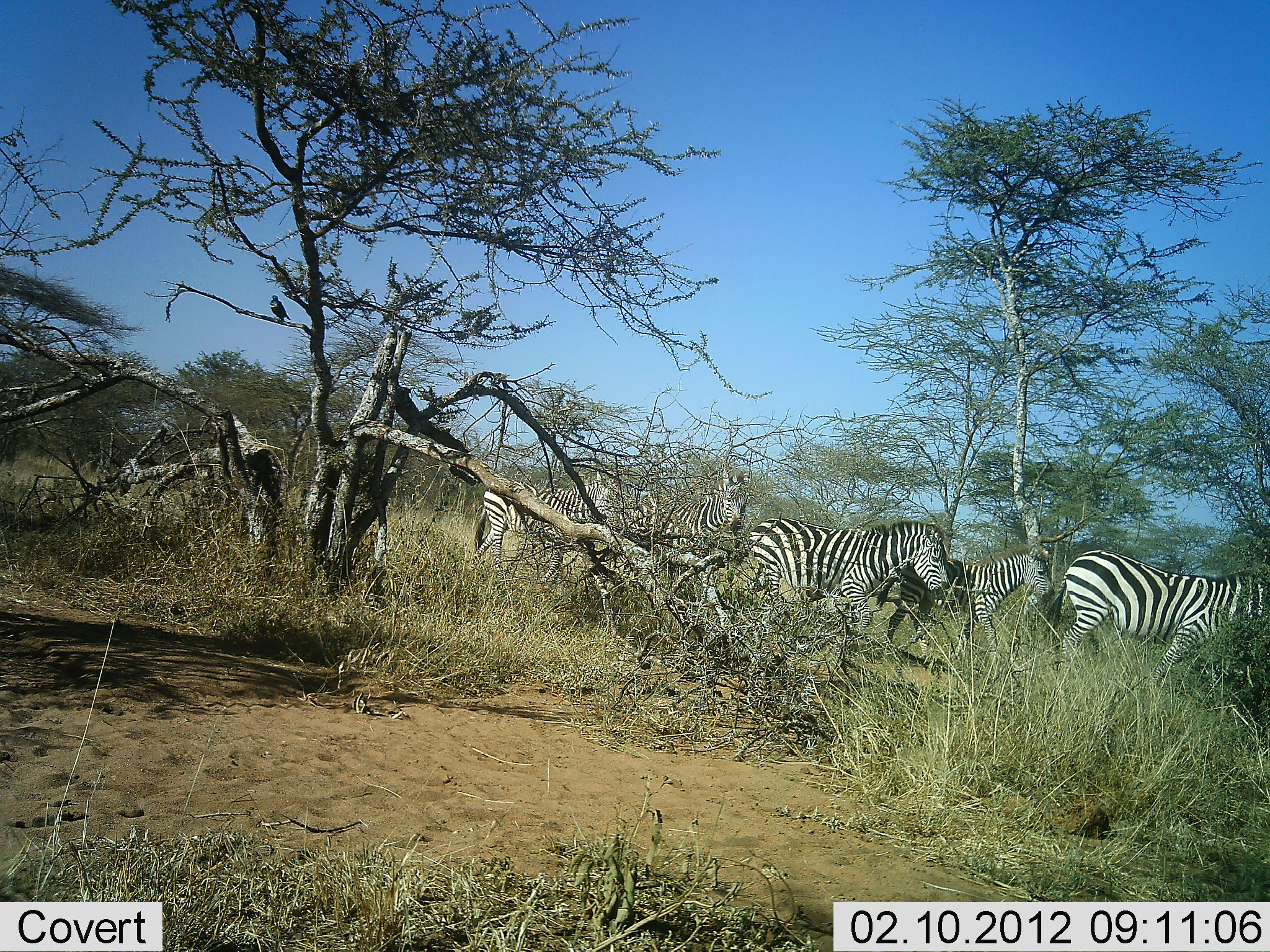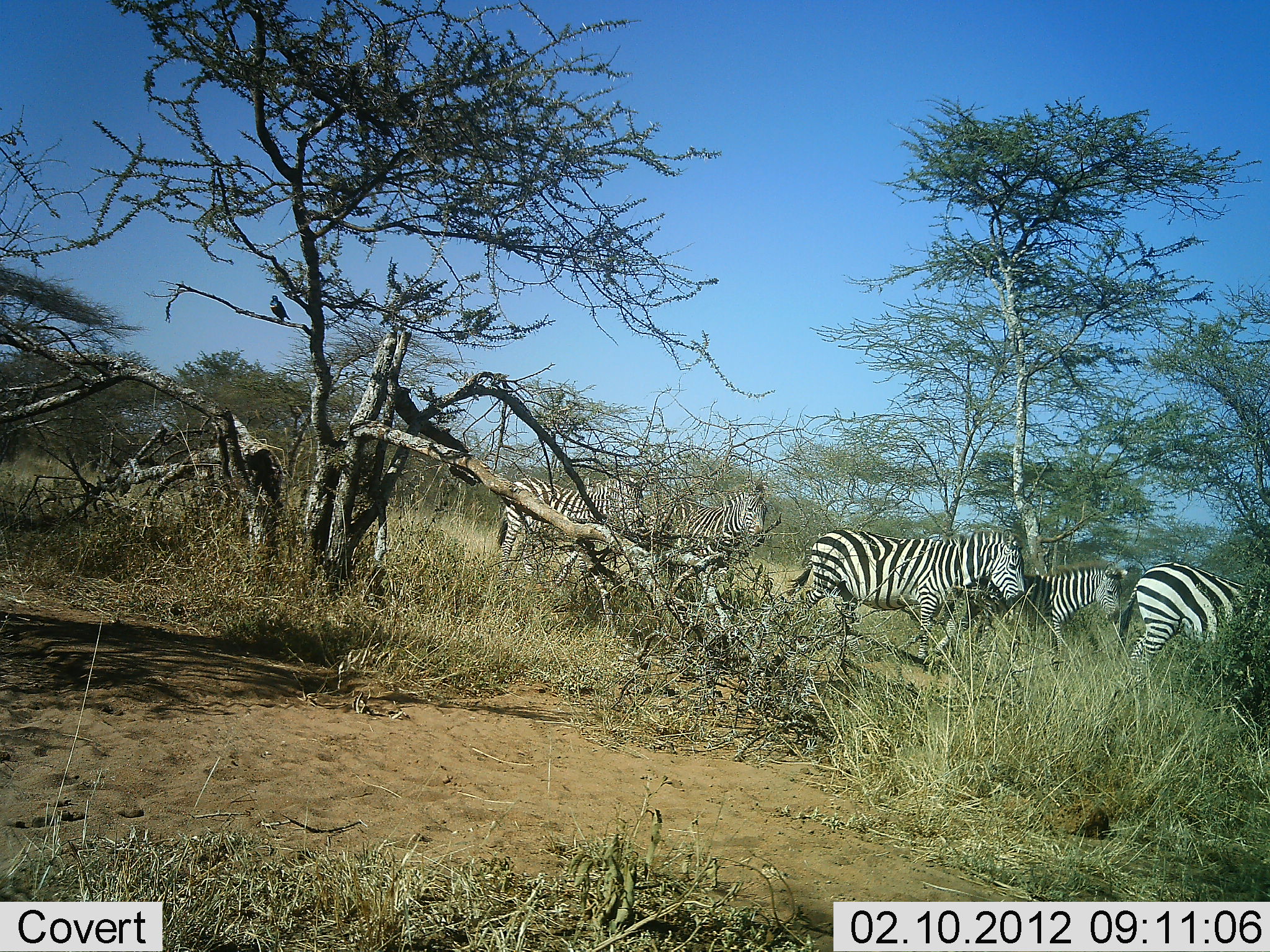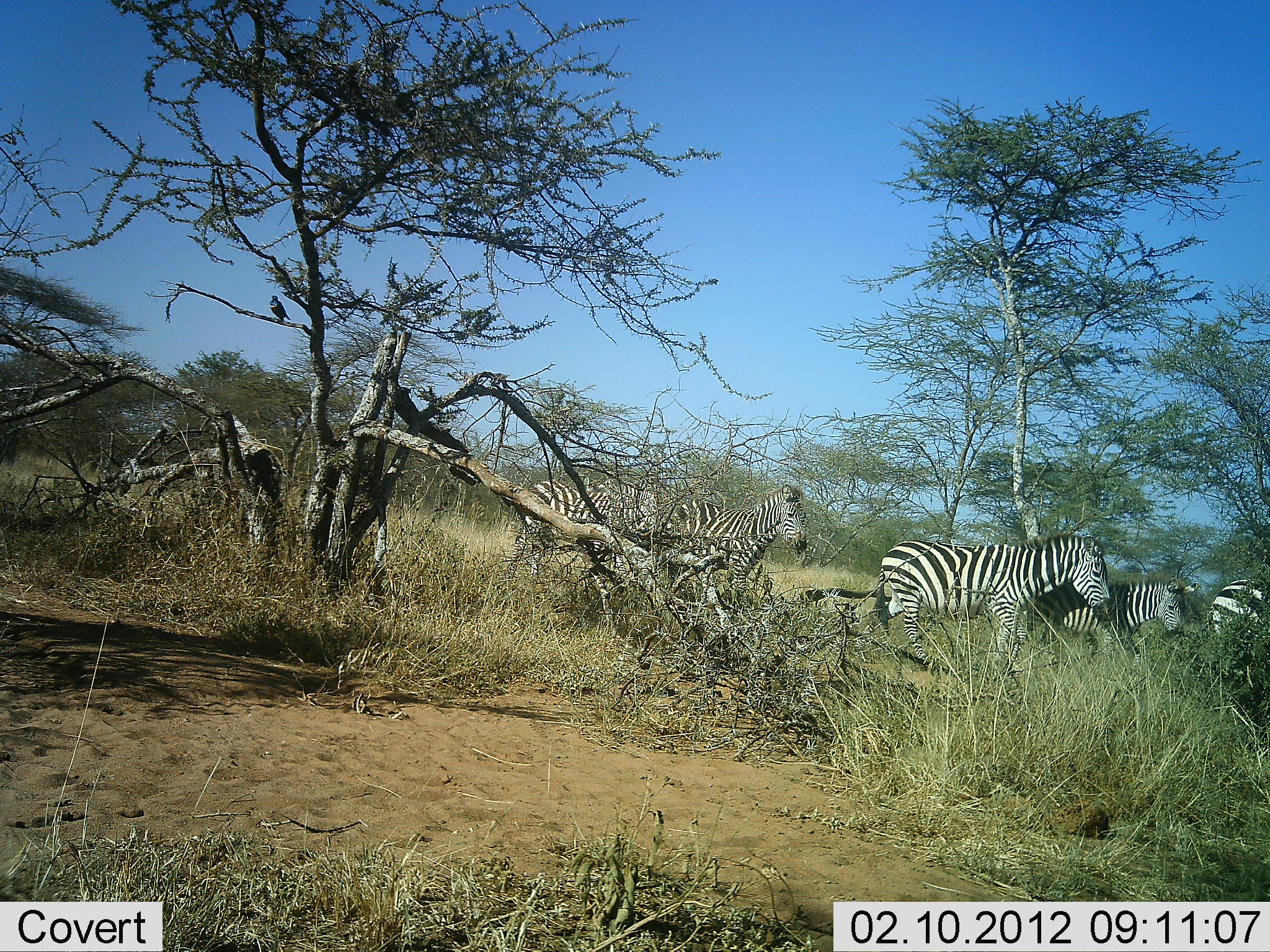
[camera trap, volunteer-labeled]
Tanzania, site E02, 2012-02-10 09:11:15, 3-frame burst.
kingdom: Animalia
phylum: Chordata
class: Mammalia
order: Perissodactyla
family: Equidae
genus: Equus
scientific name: Equus quagga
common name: plains zebra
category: zebra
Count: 5.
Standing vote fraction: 10%.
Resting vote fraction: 0%.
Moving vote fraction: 90%.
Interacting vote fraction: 5%.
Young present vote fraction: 5%.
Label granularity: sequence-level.